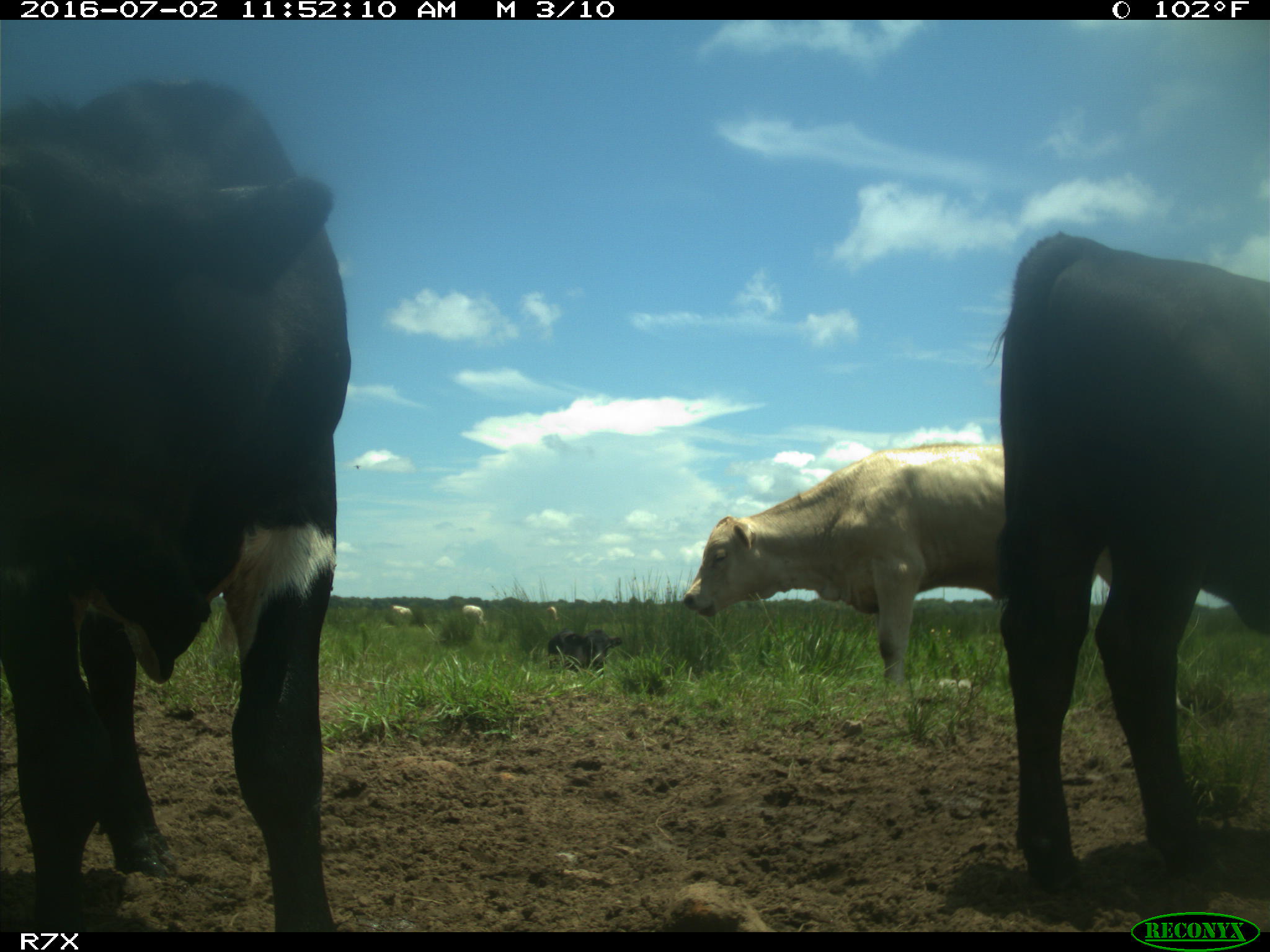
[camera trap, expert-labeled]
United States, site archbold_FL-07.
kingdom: Animalia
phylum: Chordata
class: Mammalia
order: Artiodactyla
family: Bovidae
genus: Bos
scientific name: Bos taurus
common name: domestic cow